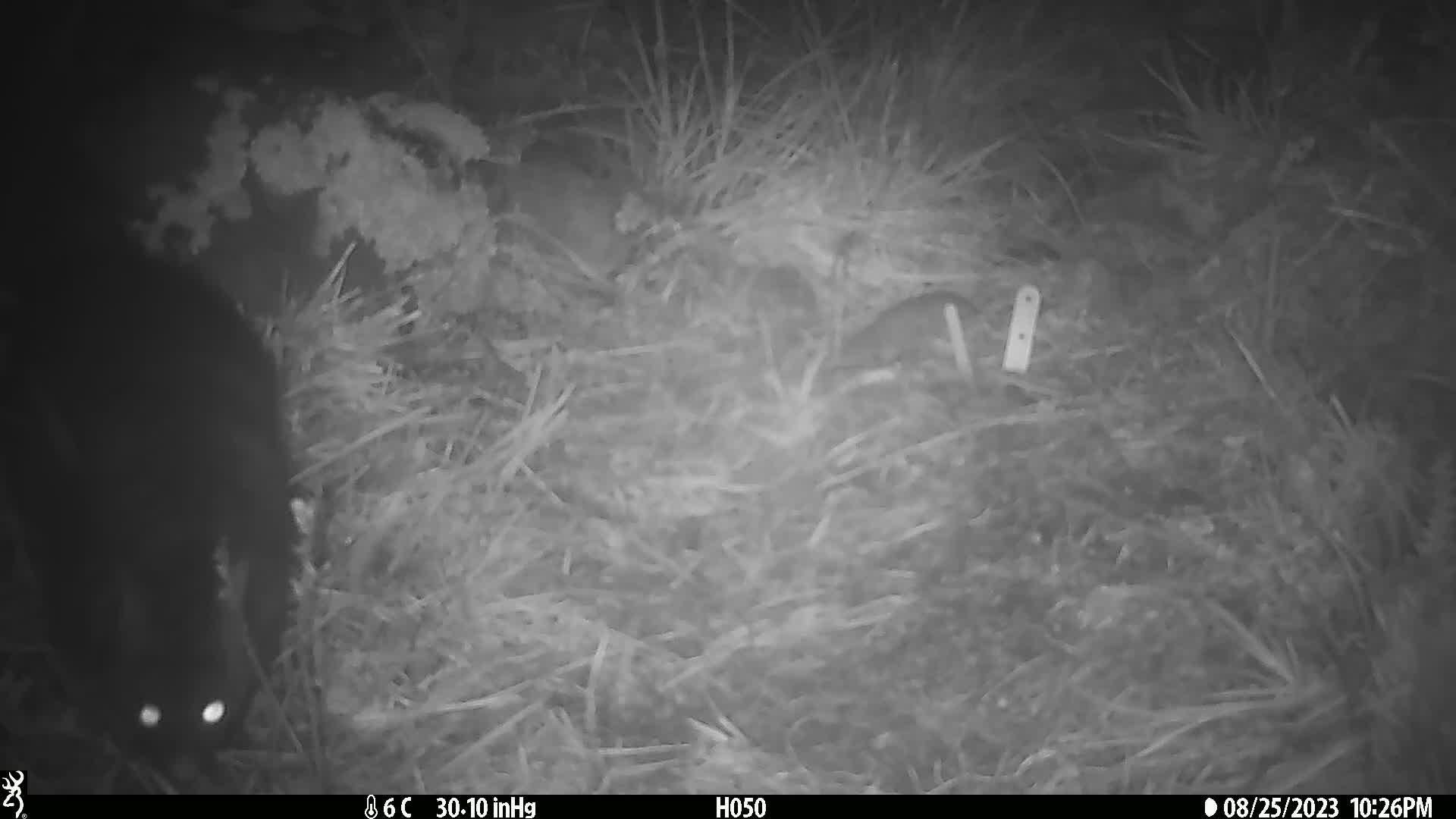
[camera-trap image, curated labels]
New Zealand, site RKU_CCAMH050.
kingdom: Animalia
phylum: Chordata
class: Mammalia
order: Diprotodontia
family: Phalangeridae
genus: Trichosurus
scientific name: Trichosurus vulpecula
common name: common brushtail possum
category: possum